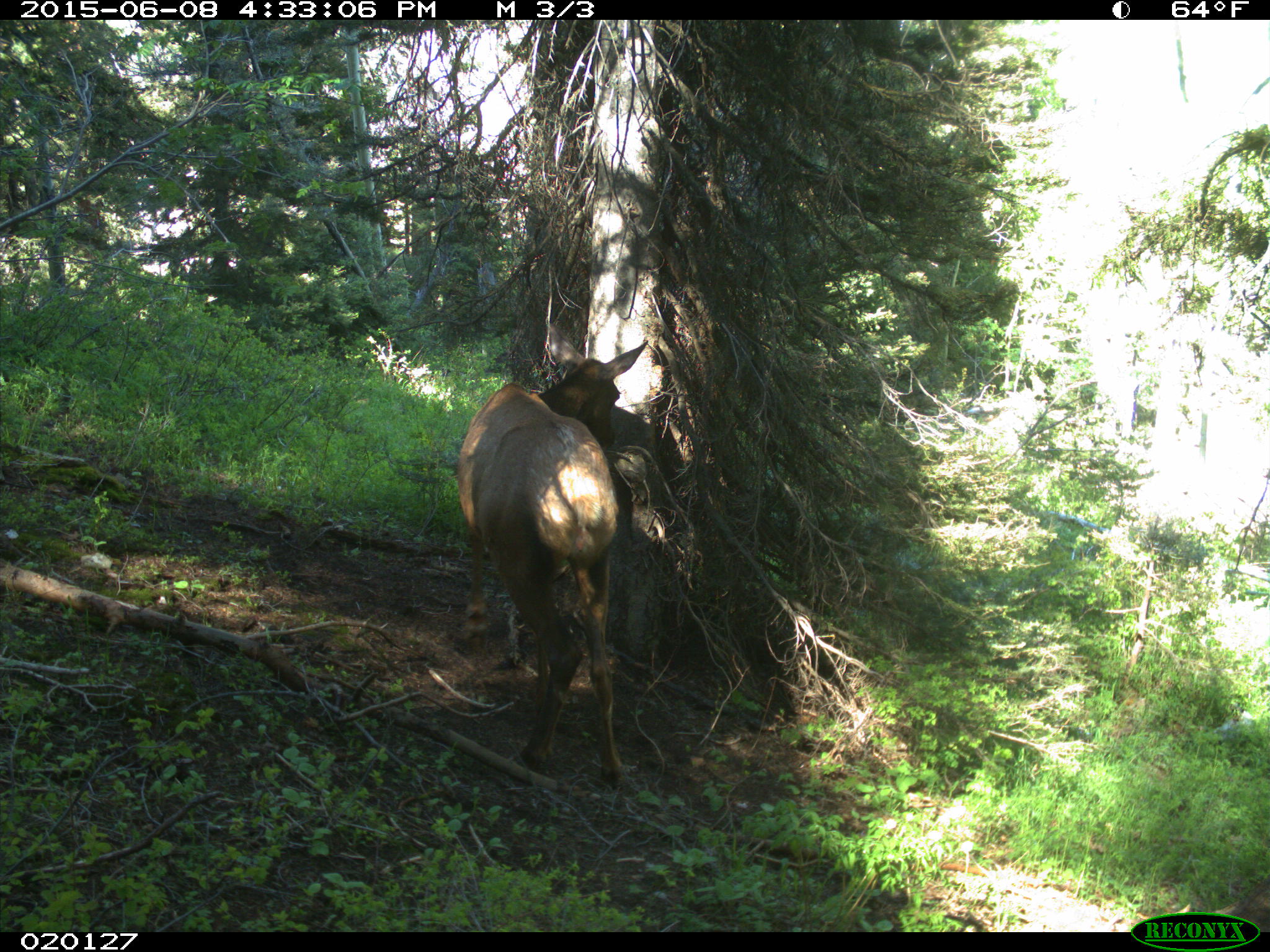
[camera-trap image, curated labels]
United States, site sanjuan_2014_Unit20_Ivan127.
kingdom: Animalia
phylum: Chordata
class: Mammalia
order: Artiodactyla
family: Cervidae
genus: Cervus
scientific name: Cervus elaphus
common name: red deer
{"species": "Cervus elaphus (red deer)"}